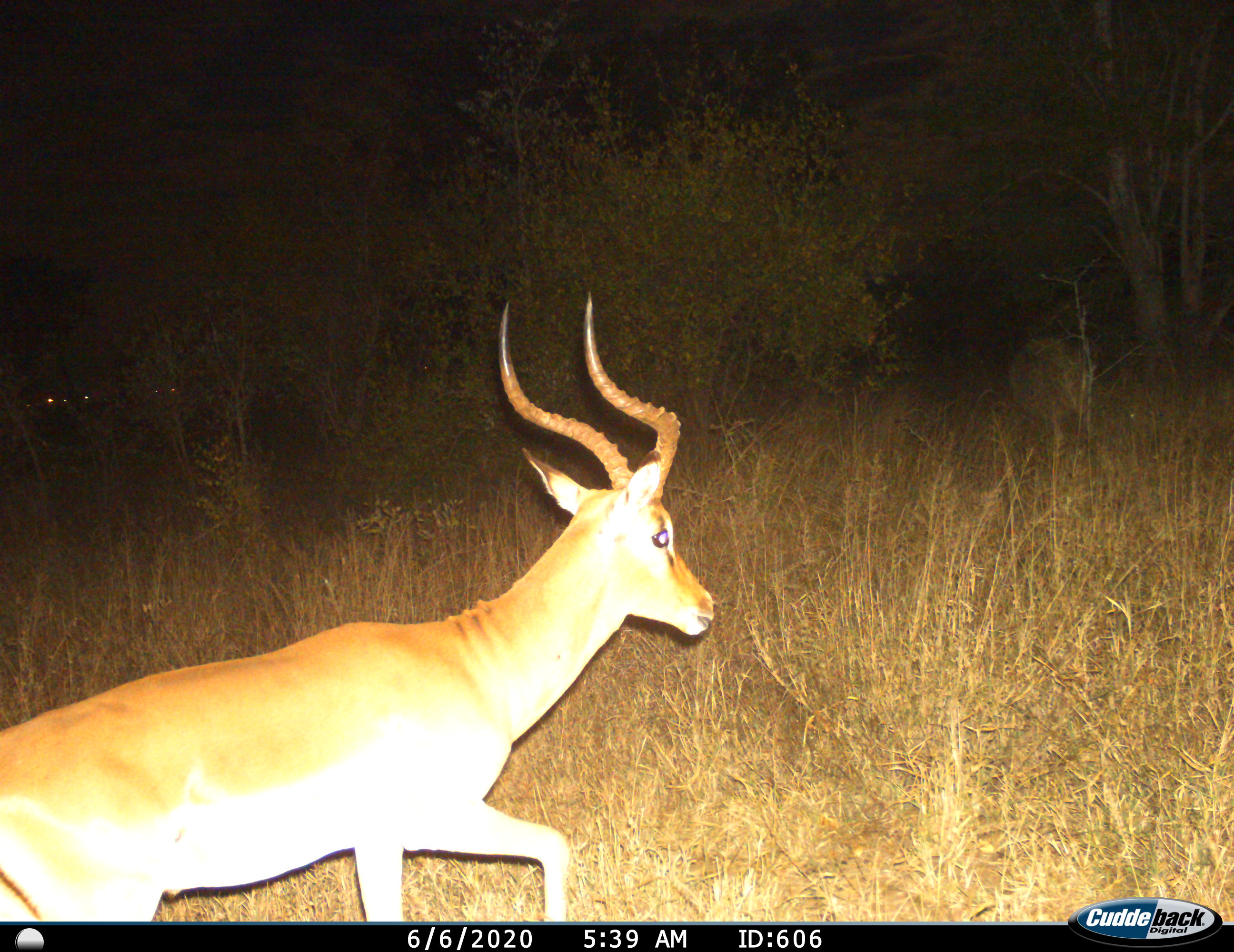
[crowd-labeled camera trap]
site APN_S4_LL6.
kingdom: Animalia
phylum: Chordata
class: Mammalia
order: Artiodactyla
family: Bovidae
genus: Aepyceros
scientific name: Aepyceros melampus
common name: impala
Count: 1.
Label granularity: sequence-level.